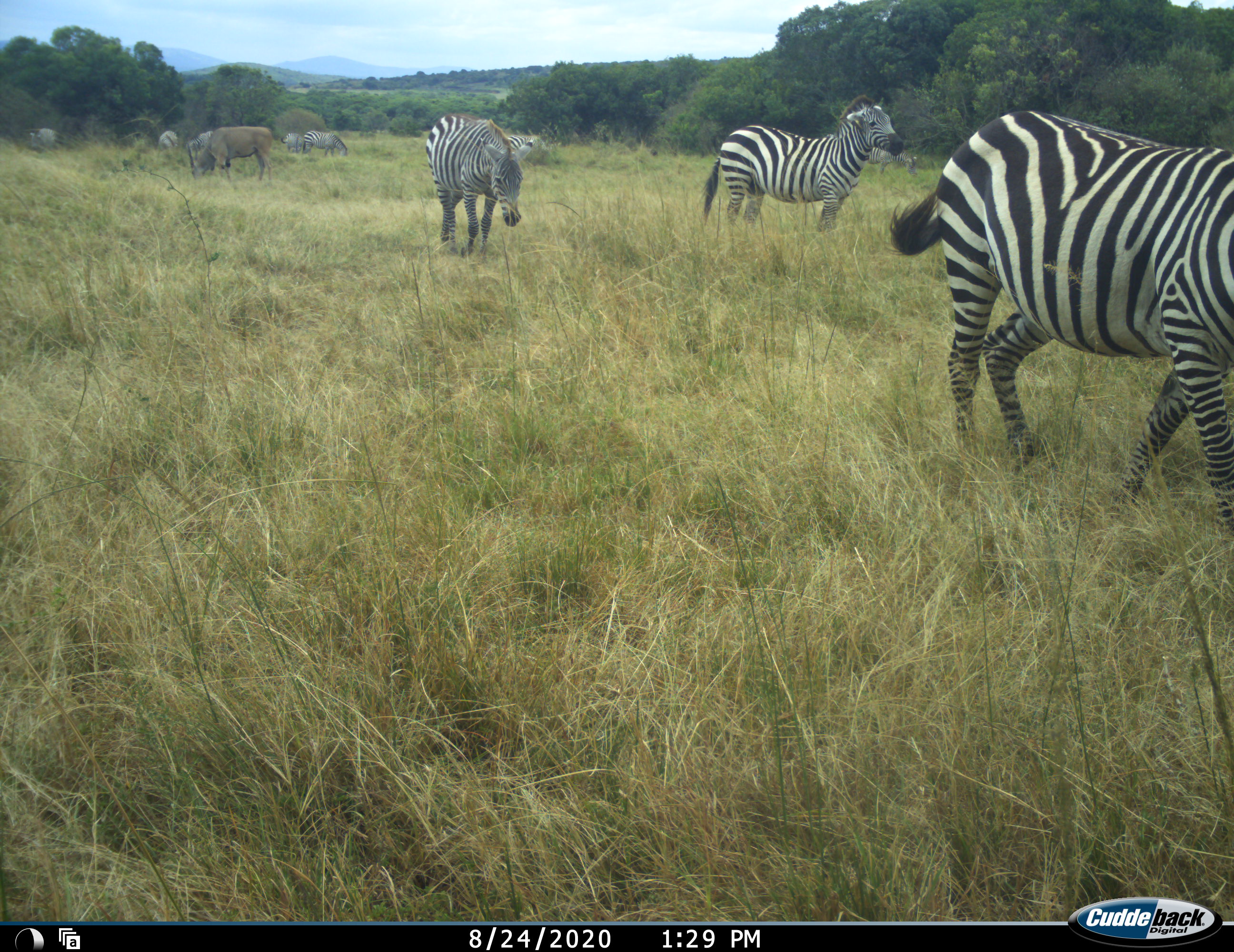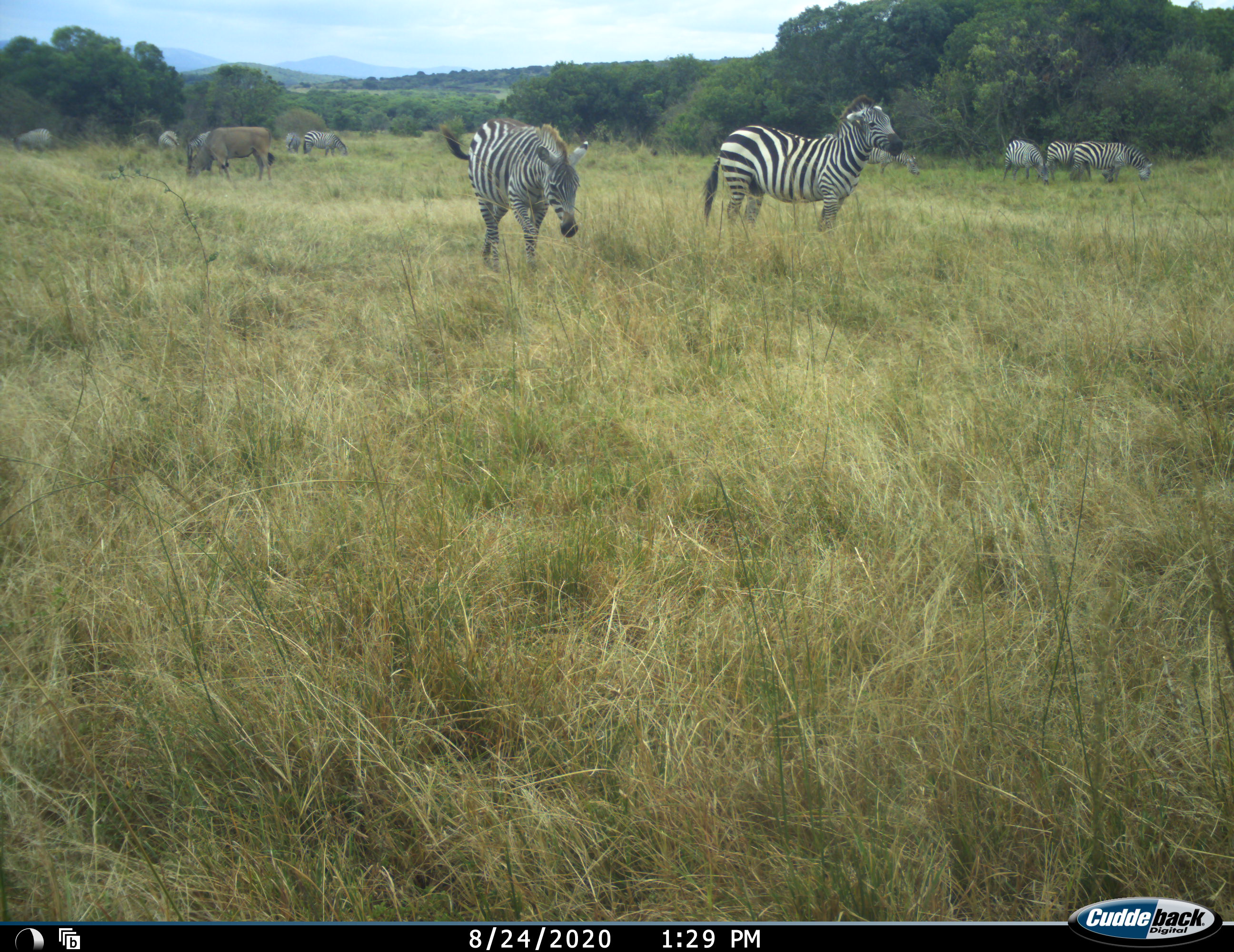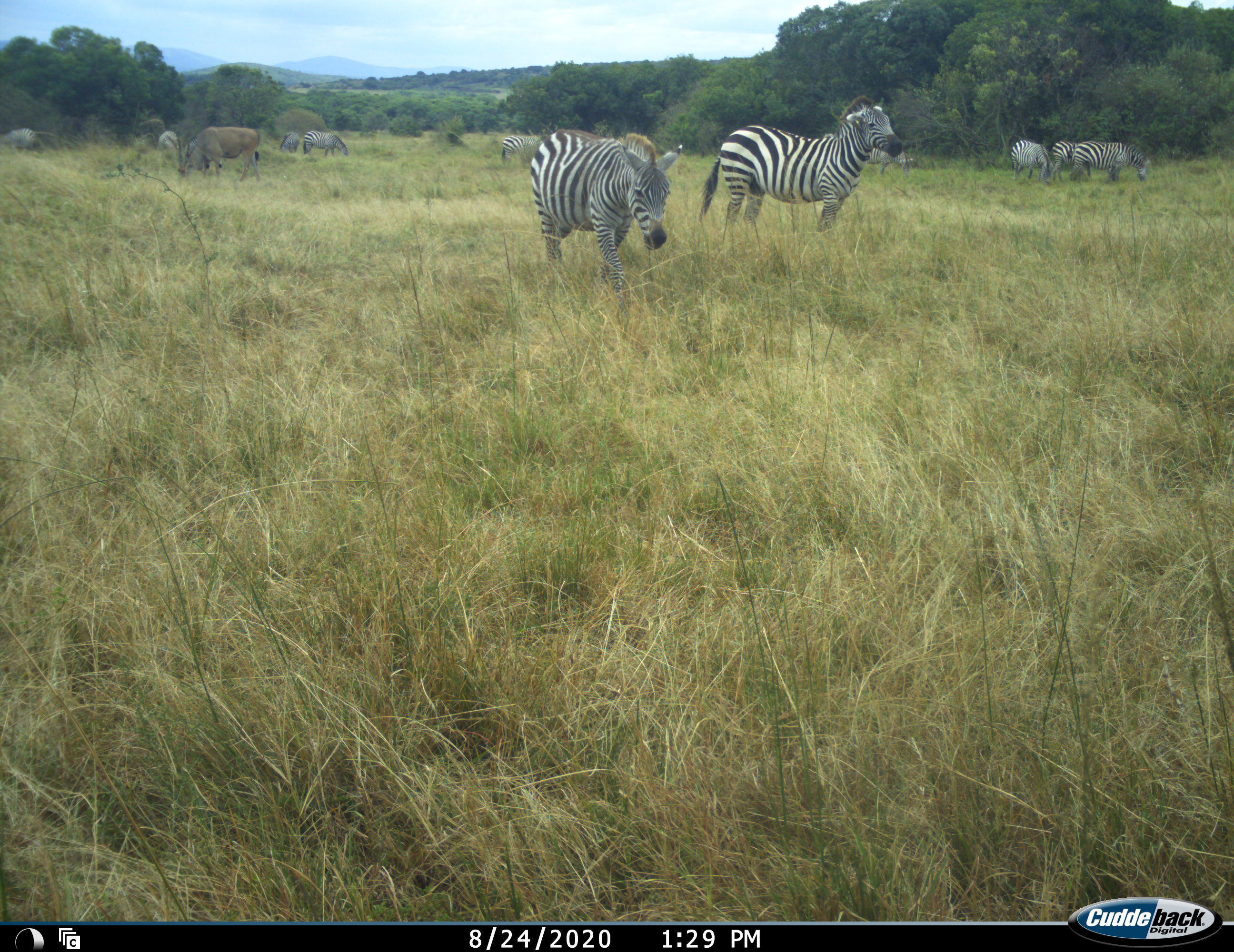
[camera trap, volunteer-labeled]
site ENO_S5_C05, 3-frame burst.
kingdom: Animalia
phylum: Chordata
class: Mammalia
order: Artiodactyla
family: Bovidae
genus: Tragelaphus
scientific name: Tragelaphus oryx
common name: eland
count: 1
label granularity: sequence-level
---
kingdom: Animalia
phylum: Chordata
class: Mammalia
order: Perissodactyla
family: Equidae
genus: Equus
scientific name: Equus quagga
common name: plains zebra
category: zebraplains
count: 11-50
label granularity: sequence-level